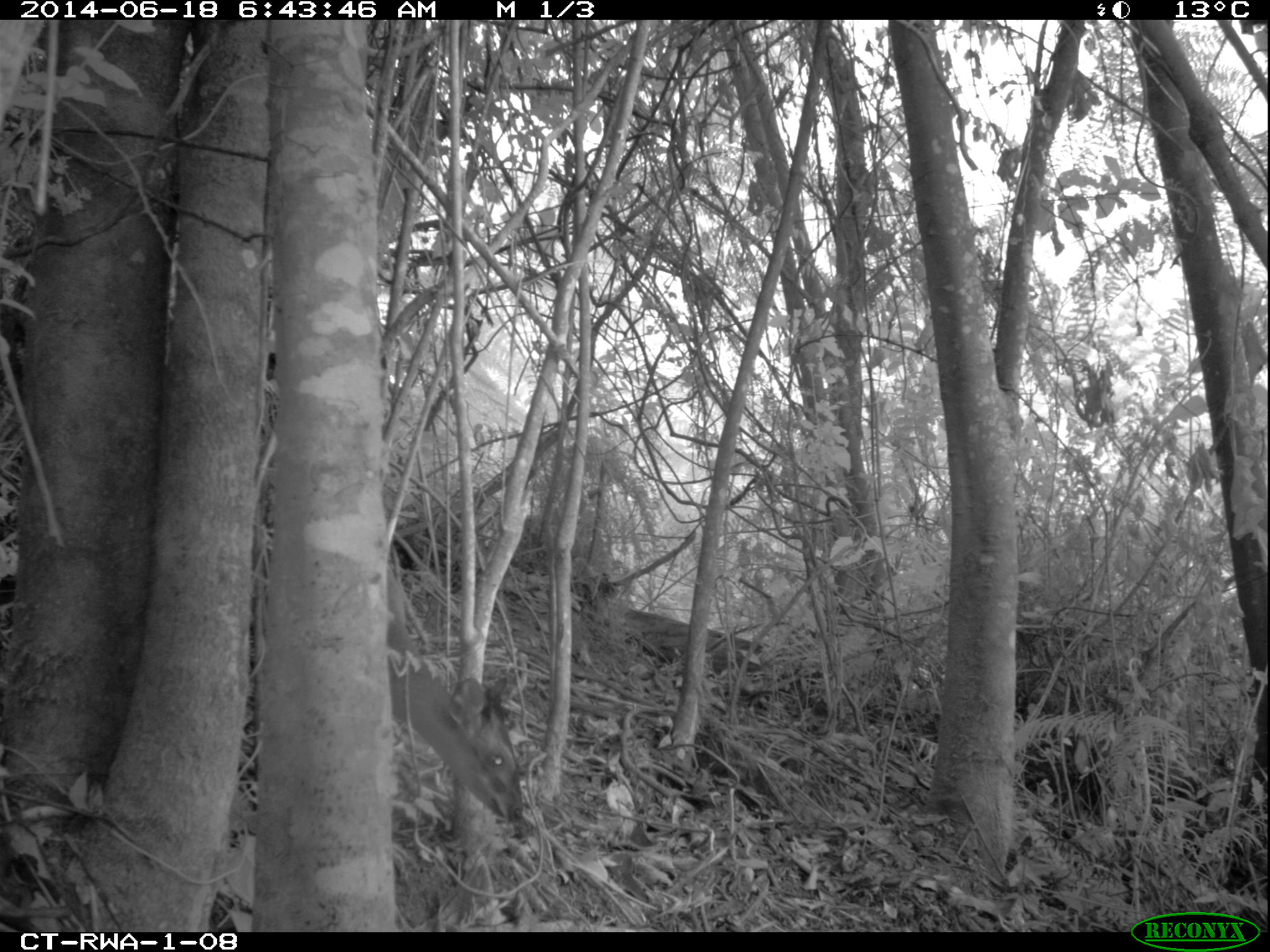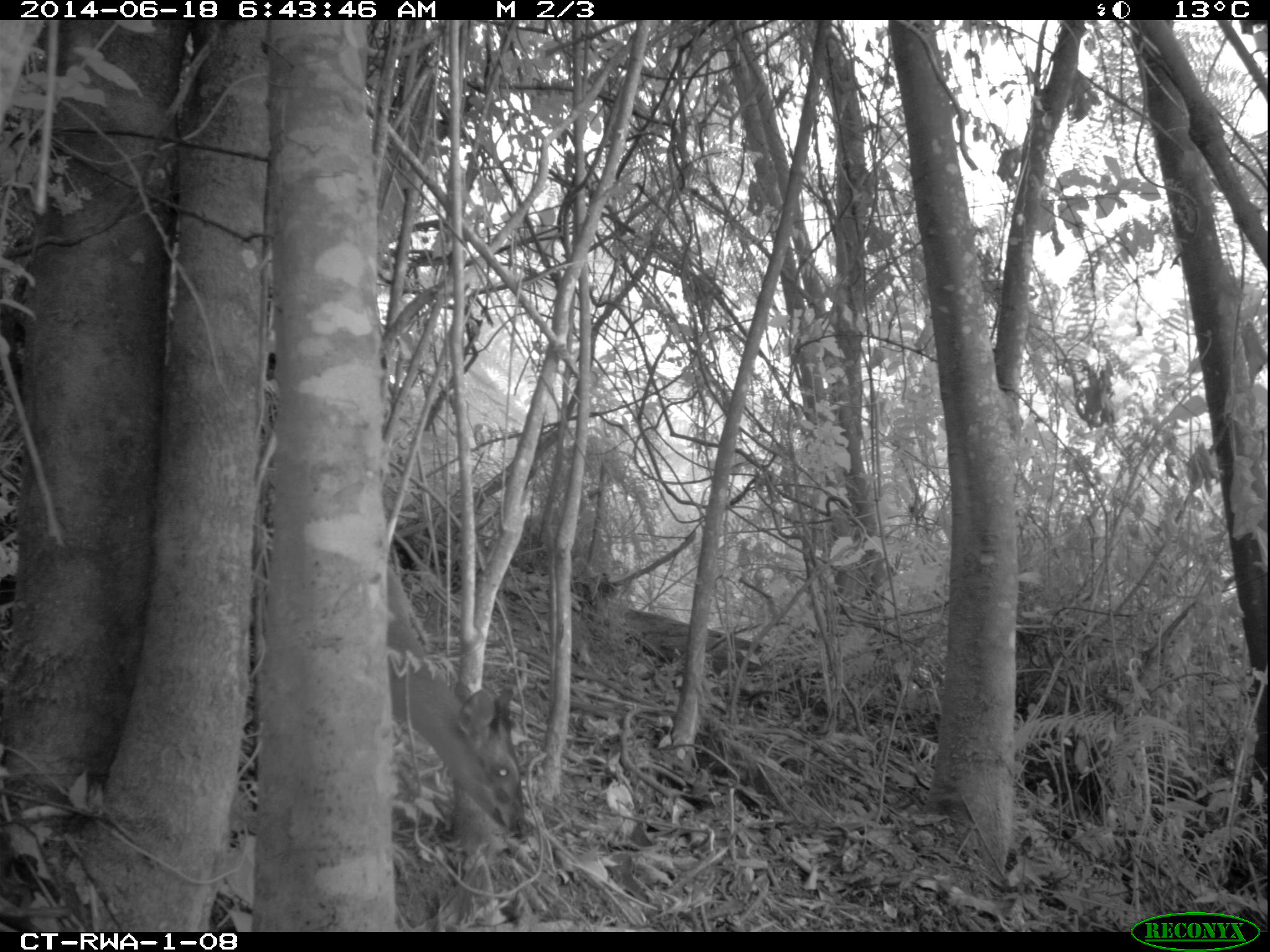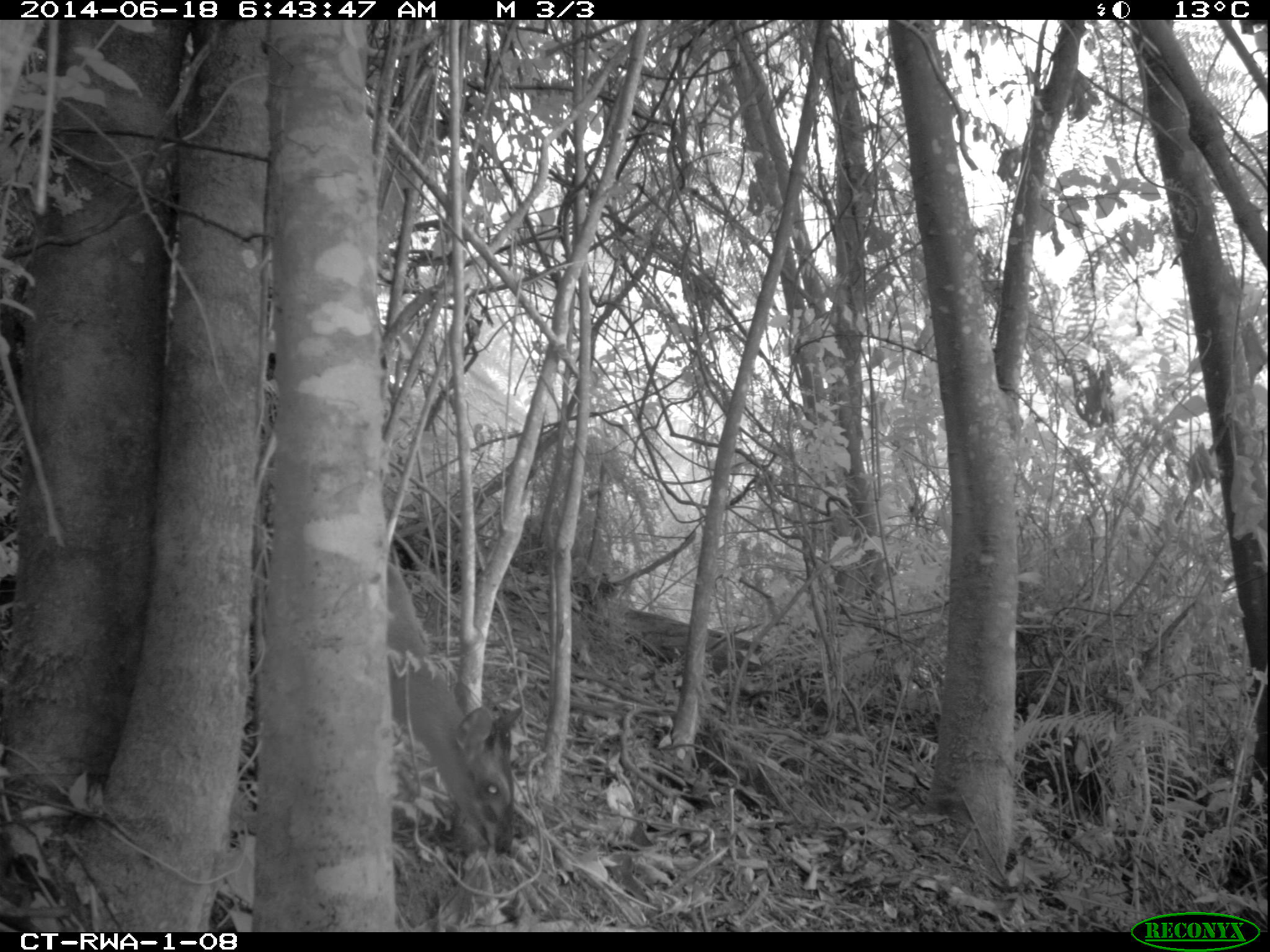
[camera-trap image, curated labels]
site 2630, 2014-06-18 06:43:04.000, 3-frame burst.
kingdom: Animalia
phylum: Chordata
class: Mammalia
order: Artiodactyla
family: Bovidae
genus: Cephalophus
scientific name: Cephalophus nigrifrons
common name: black-fronted duiker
Cephalophus nigrifrons (black-fronted duiker), count 1.